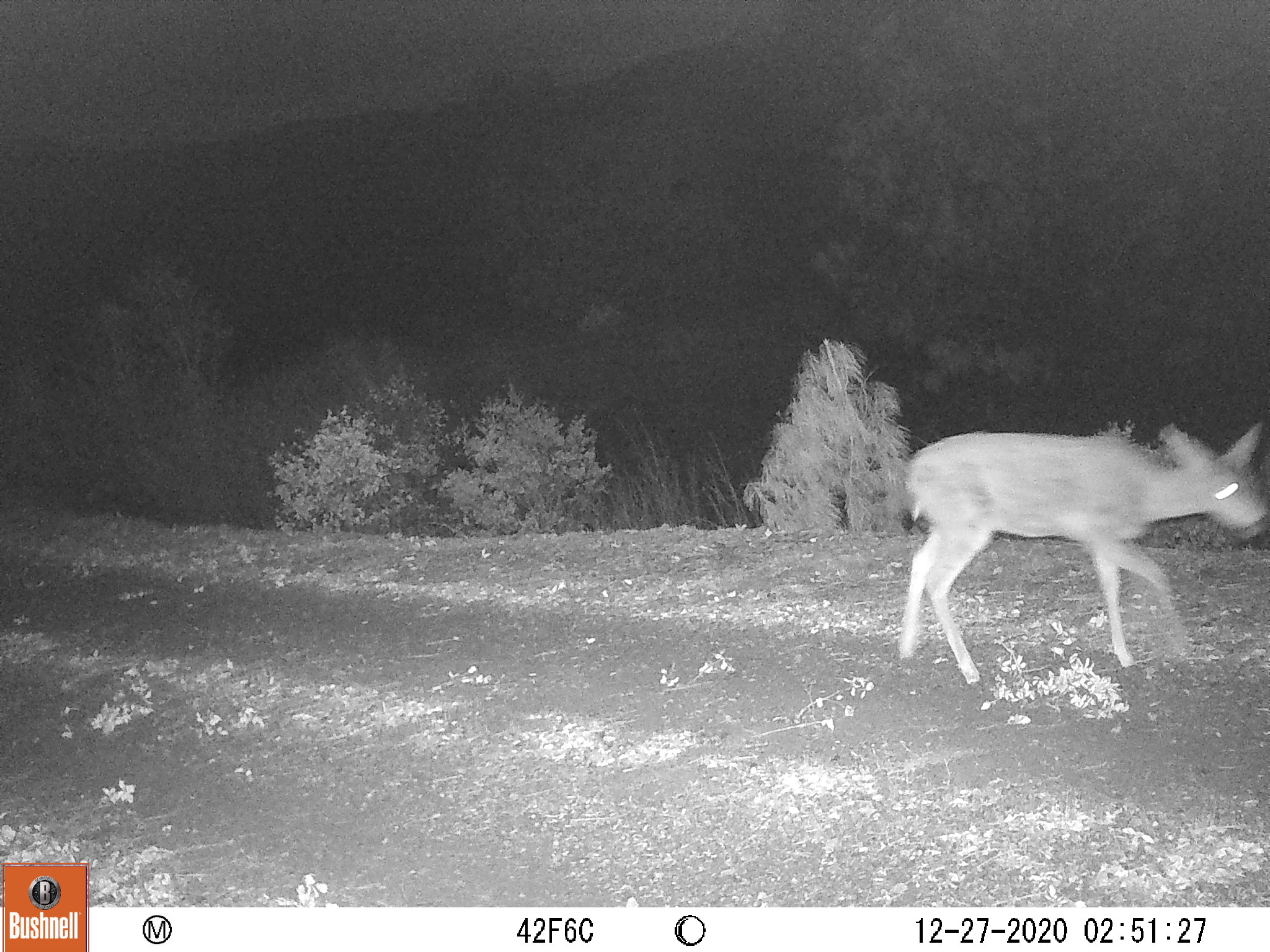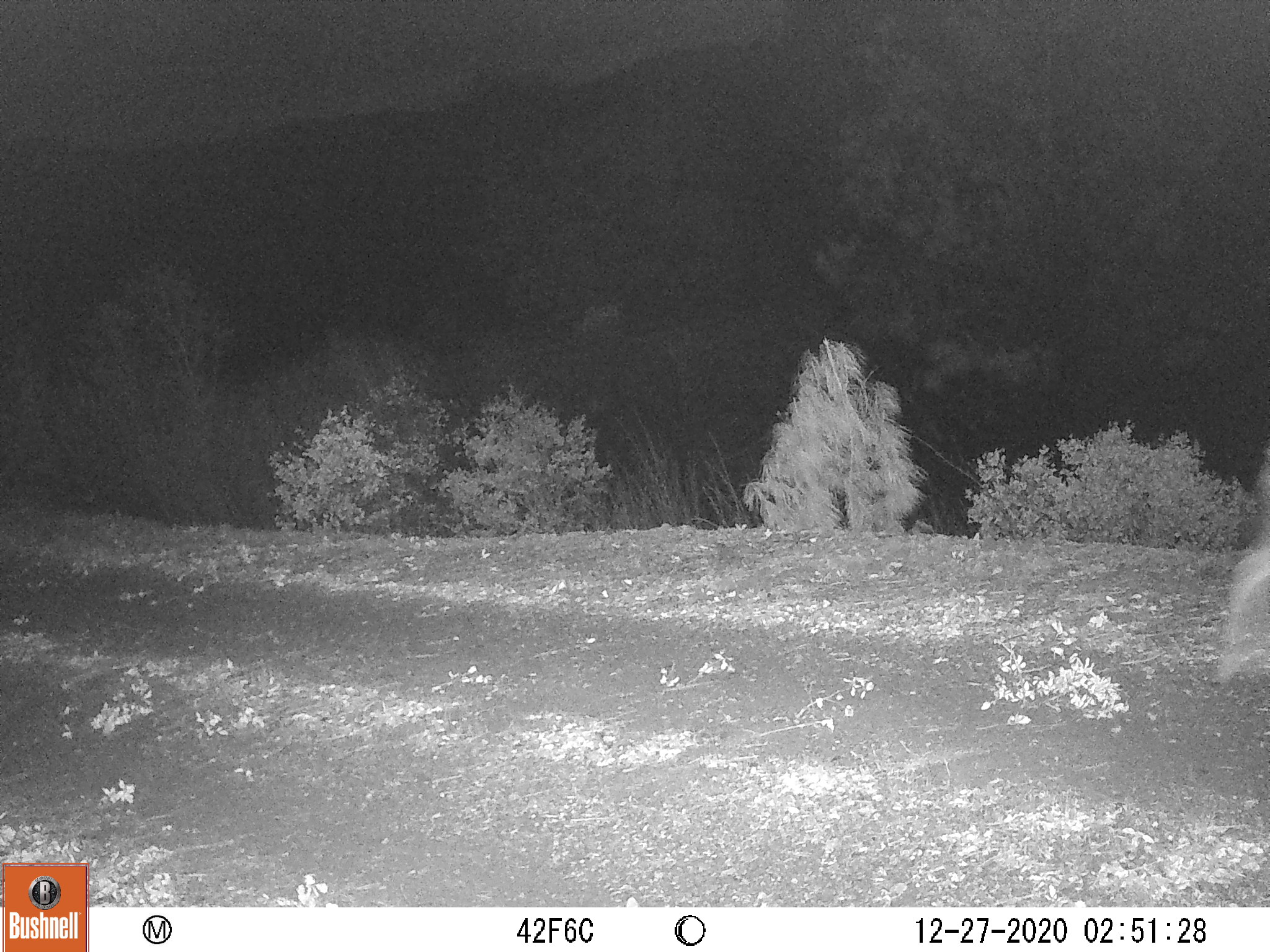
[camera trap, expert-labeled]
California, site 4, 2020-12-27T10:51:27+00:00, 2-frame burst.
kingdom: Animalia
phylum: Chordata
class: Mammalia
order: Artiodactyla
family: Cervidae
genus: Odocoileus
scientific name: Odocoileus hemionus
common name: mule deer